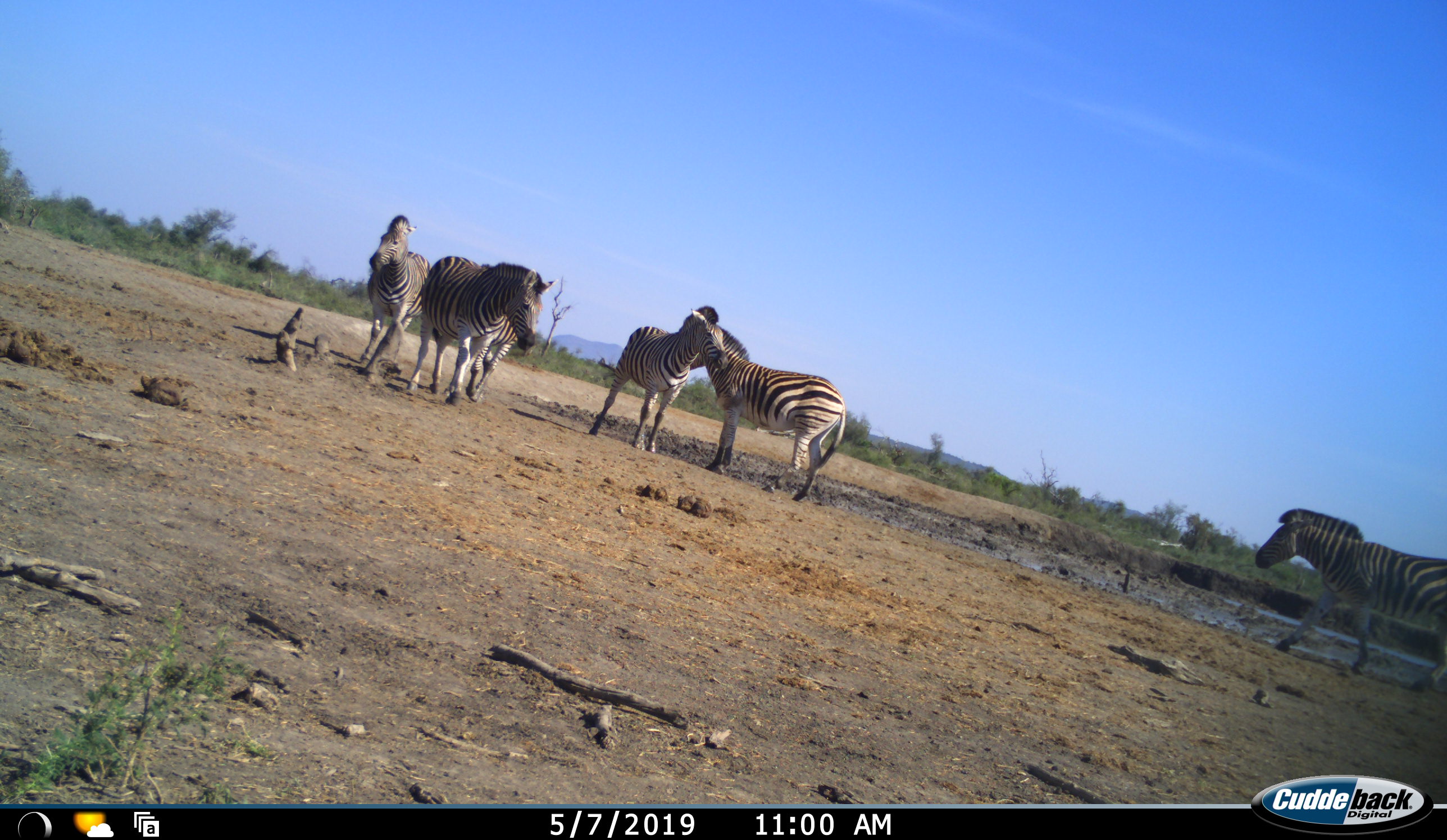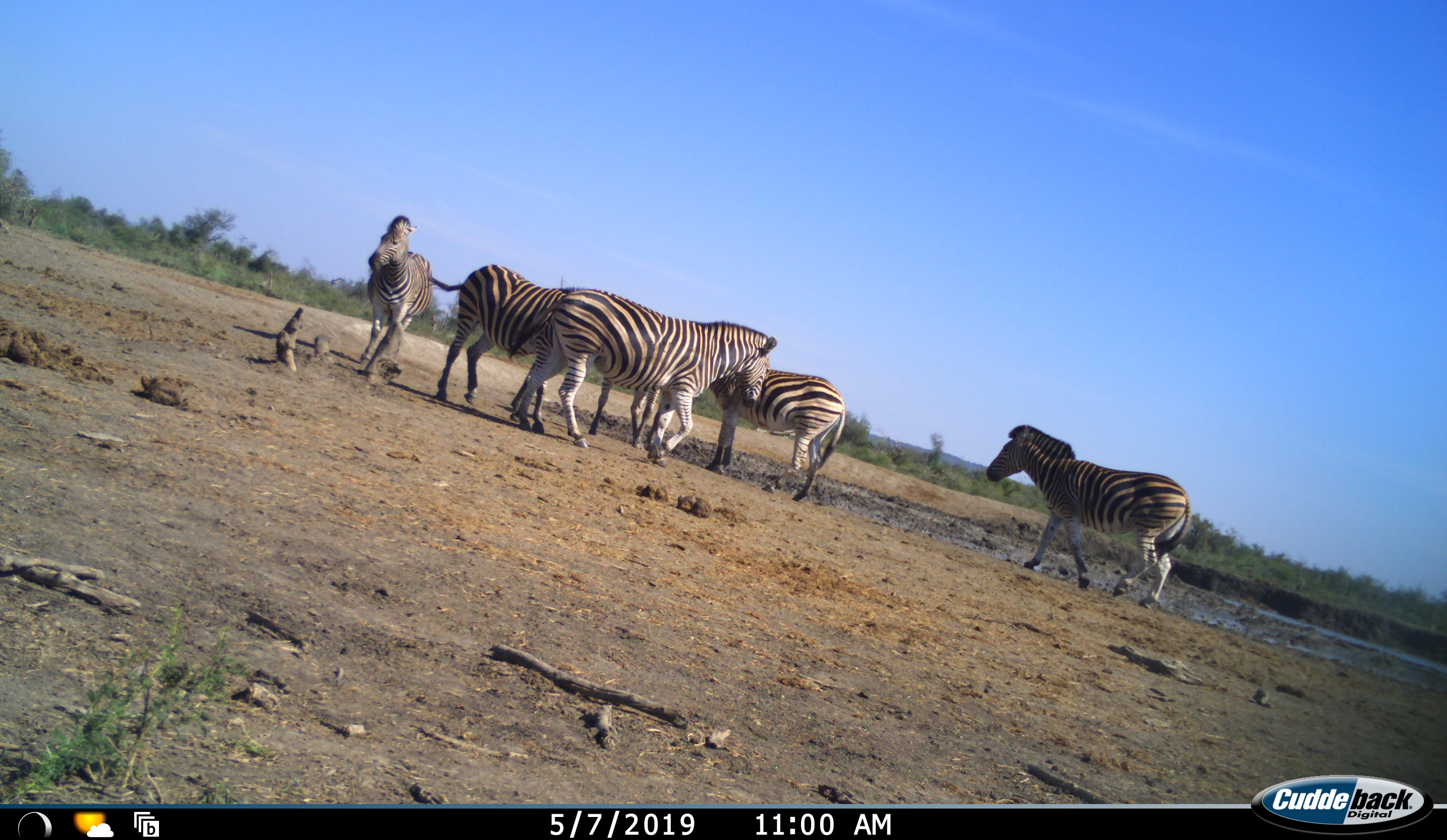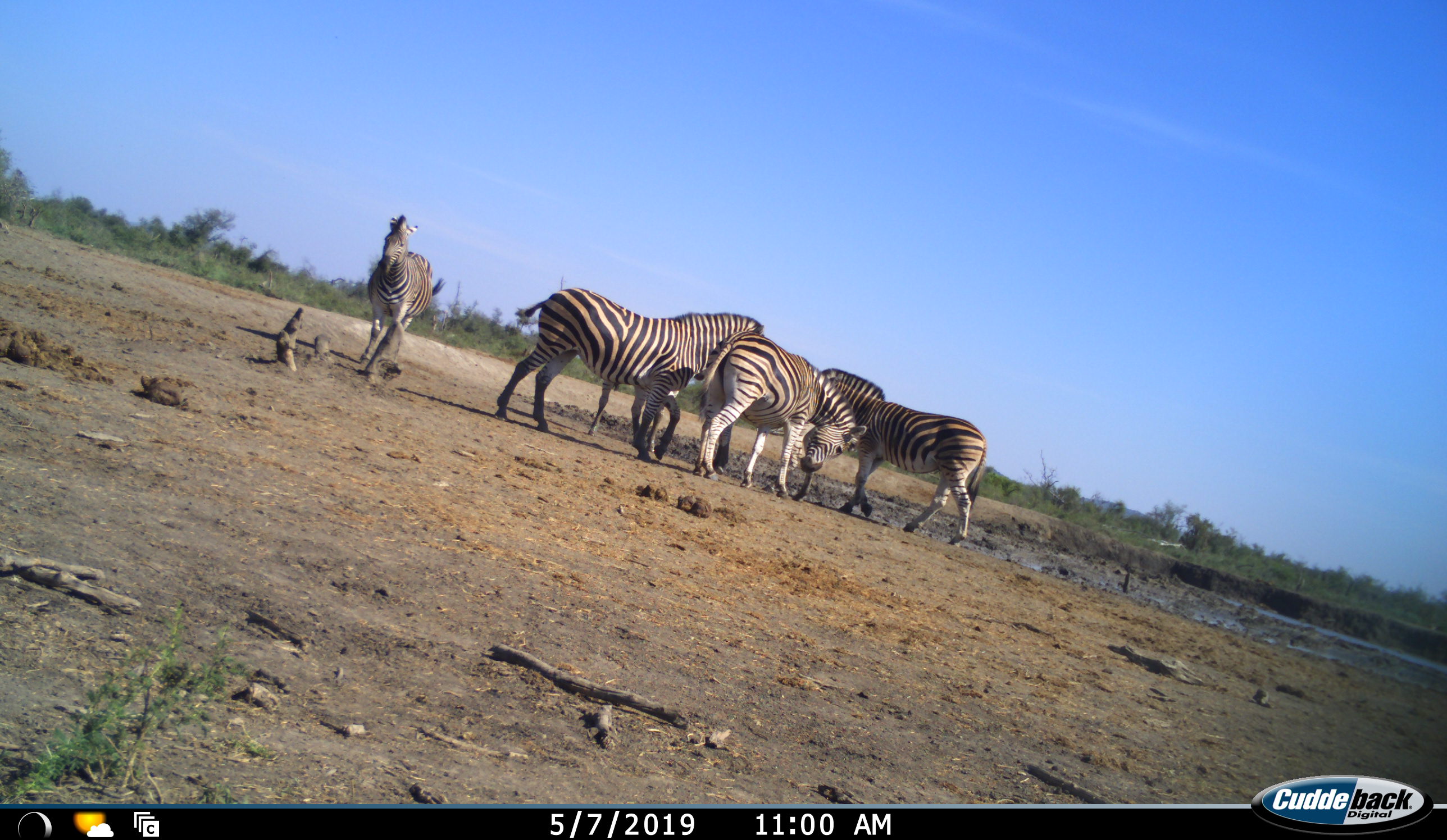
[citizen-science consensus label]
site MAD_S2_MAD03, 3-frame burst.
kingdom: Animalia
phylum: Chordata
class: Mammalia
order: Perissodactyla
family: Equidae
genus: Equus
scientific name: Equus quagga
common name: plains zebra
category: zebraplains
Zebraplains (plains zebra) (Equus quagga), count 6. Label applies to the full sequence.